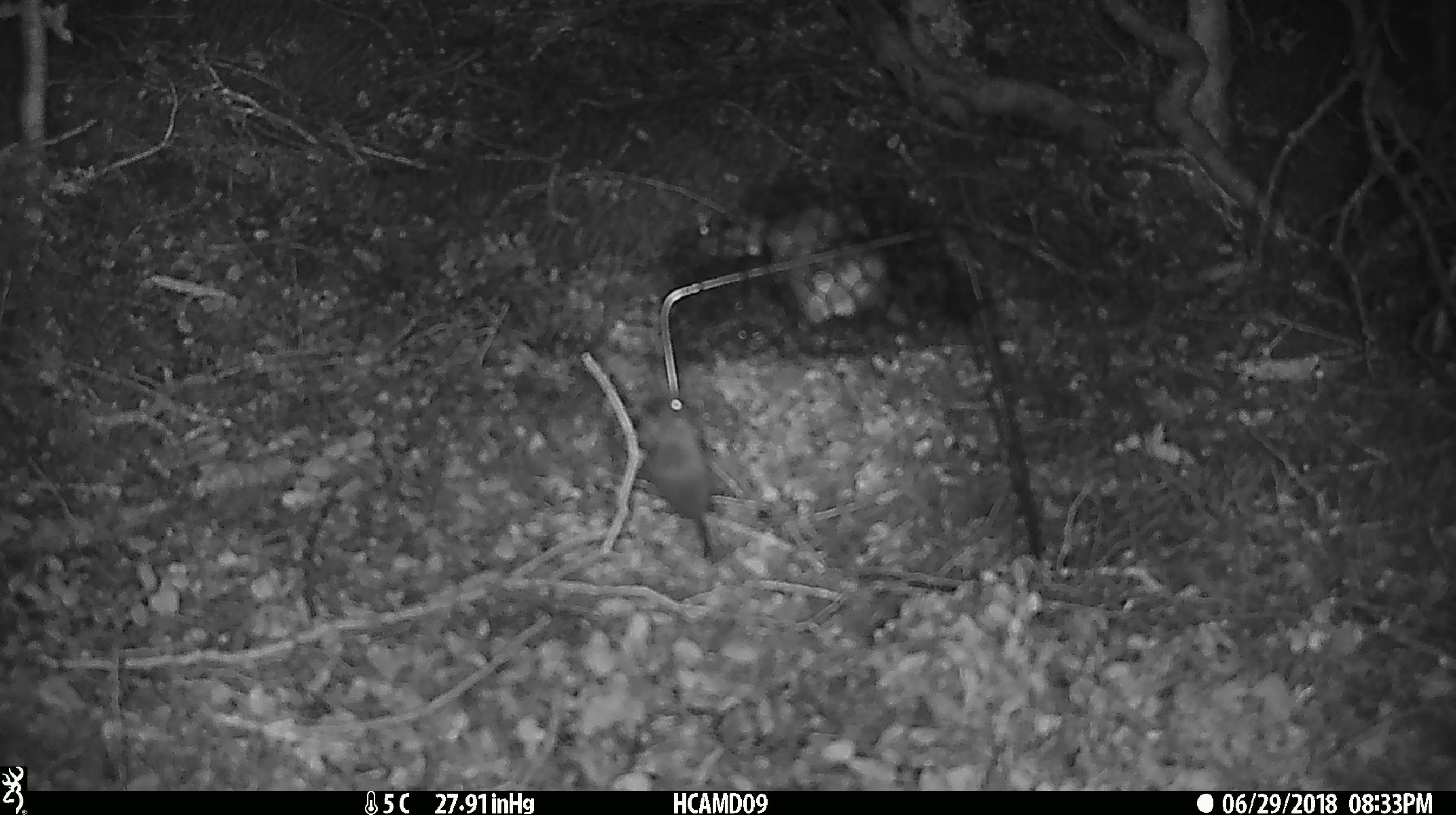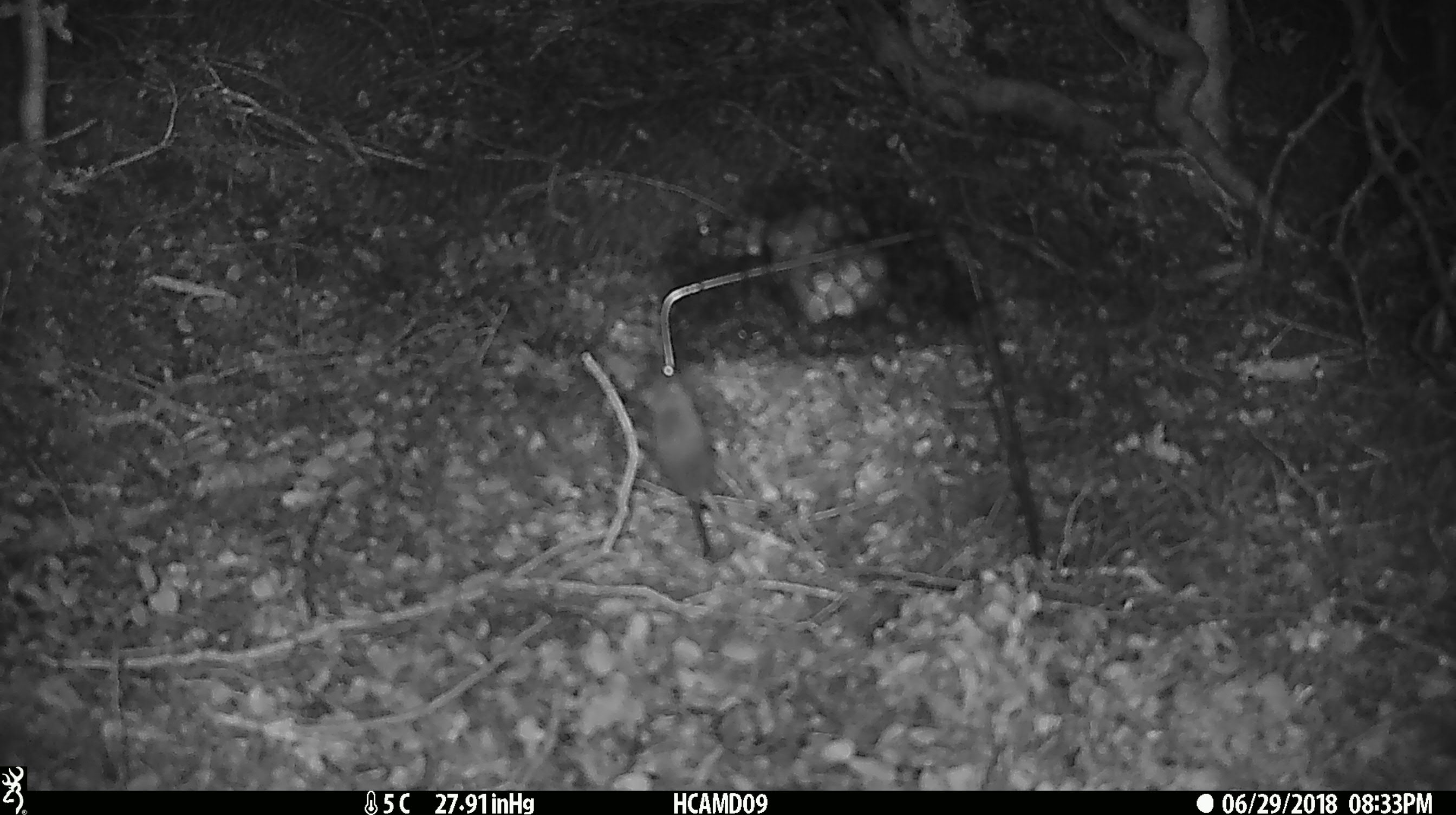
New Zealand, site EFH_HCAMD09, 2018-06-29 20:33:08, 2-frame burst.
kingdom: Animalia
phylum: Chordata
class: Mammalia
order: Rodentia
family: Muridae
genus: Mus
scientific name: Mus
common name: mouse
Mouse (Mus).